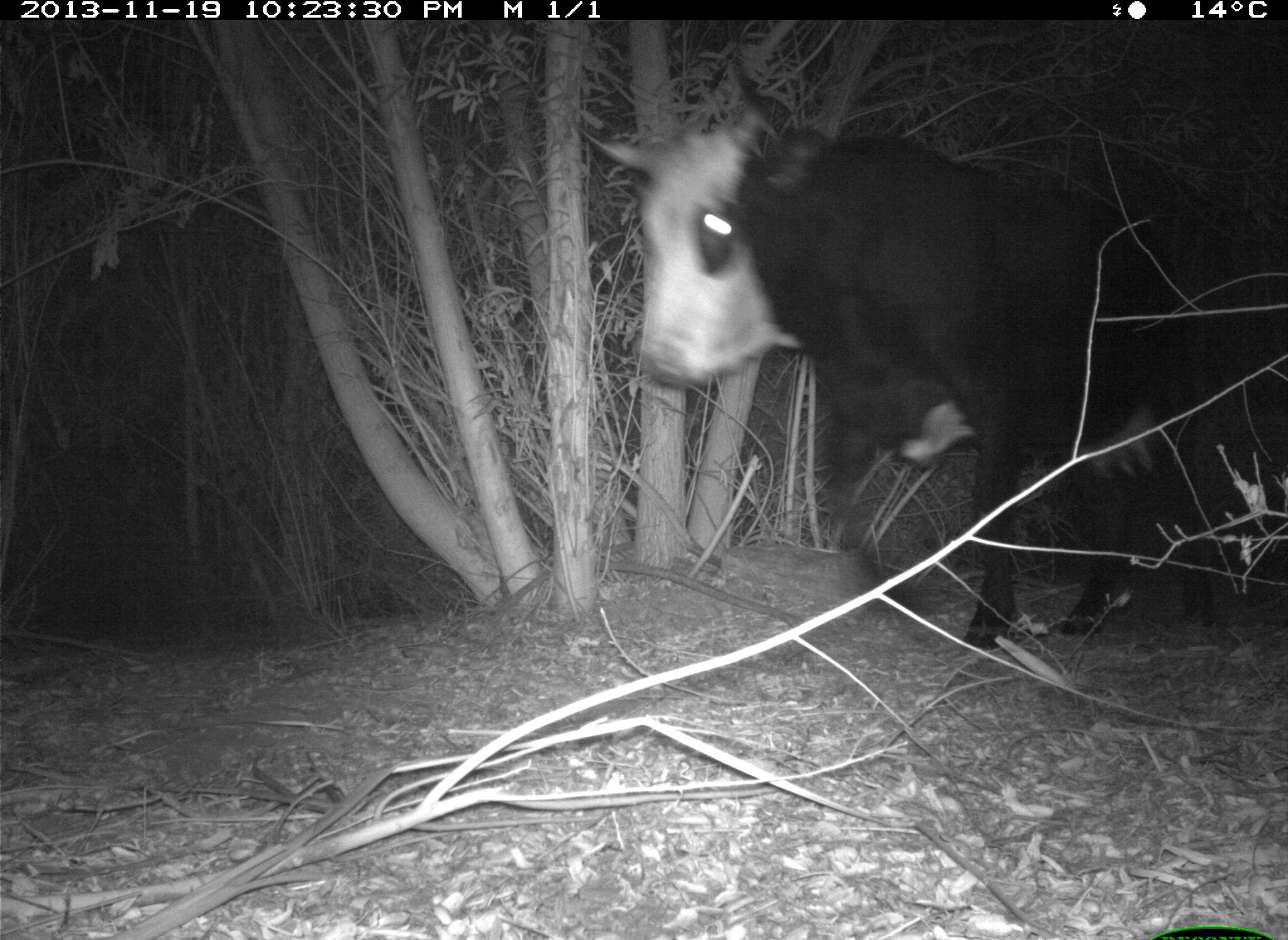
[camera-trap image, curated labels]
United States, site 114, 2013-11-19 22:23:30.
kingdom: Animalia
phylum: Chordata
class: Mammalia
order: Artiodactyla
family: Bovidae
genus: Bos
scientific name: Bos taurus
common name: cow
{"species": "cow (Bos taurus)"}